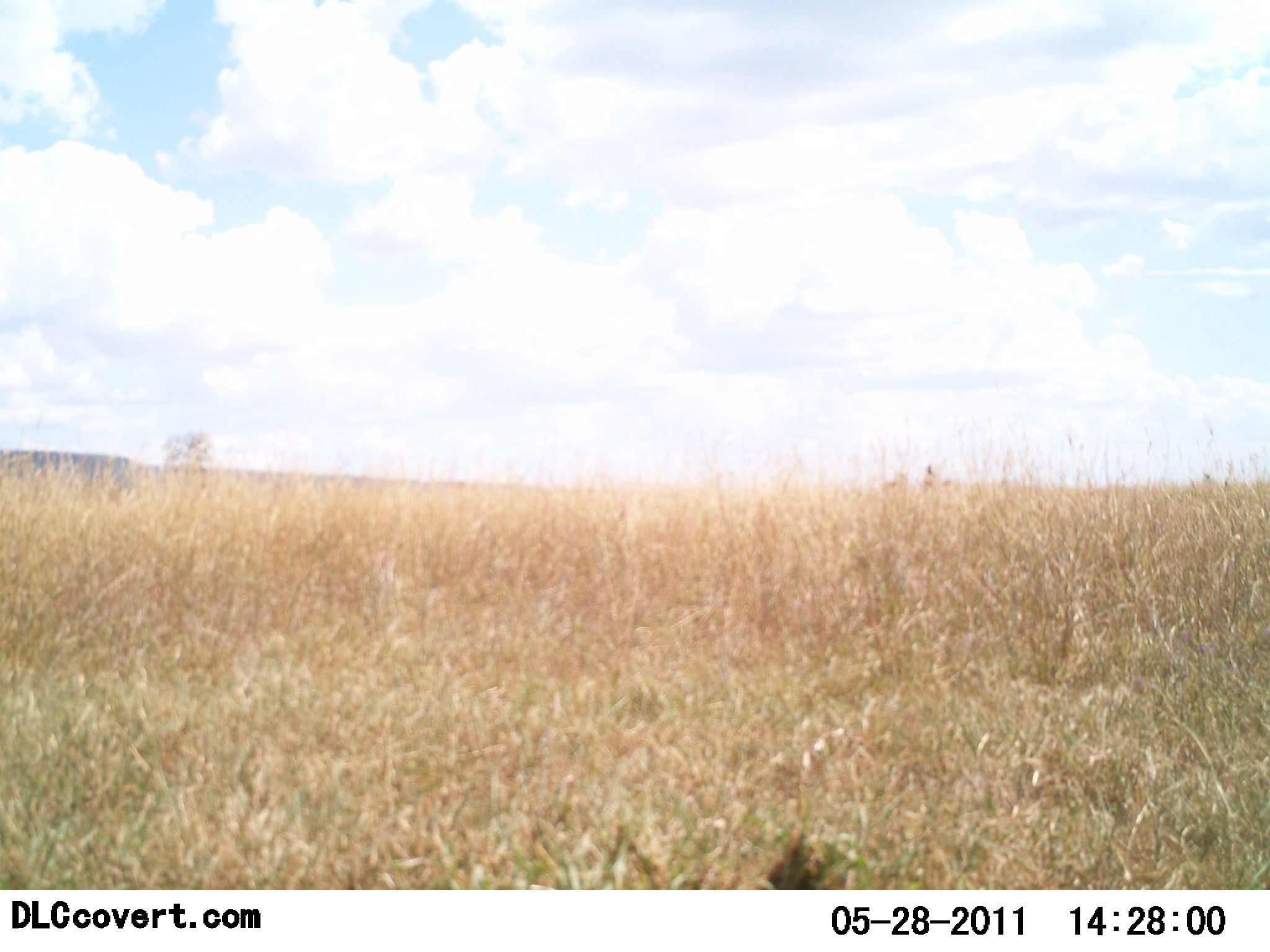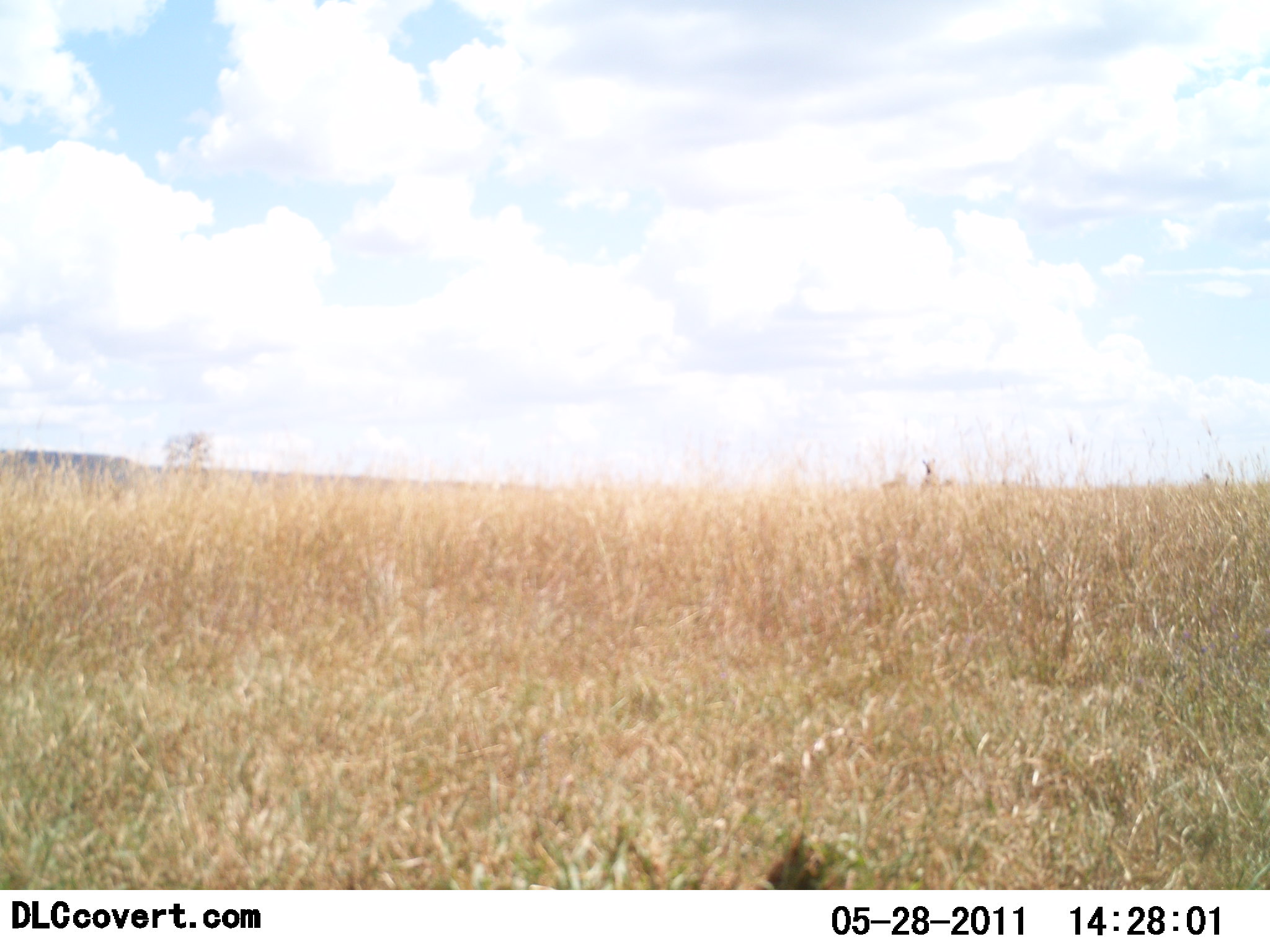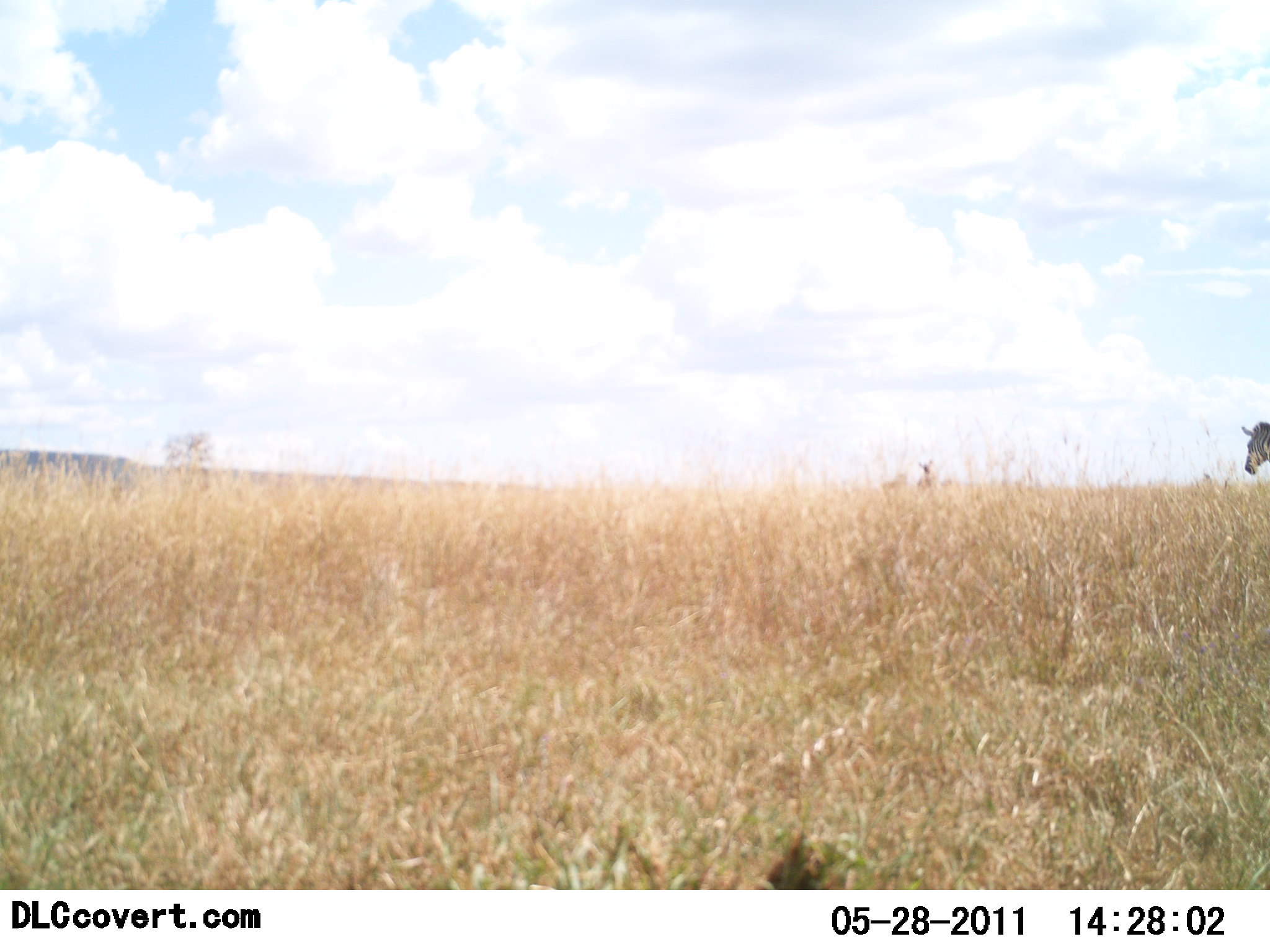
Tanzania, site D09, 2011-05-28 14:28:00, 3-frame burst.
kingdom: Animalia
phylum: Chordata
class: Mammalia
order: Perissodactyla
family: Equidae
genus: Equus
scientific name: Equus quagga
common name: plains zebra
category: zebra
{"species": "zebra (plains zebra) (Equus quagga)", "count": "1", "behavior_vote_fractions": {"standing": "33%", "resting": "0%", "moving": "83%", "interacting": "0%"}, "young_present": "0%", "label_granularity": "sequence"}